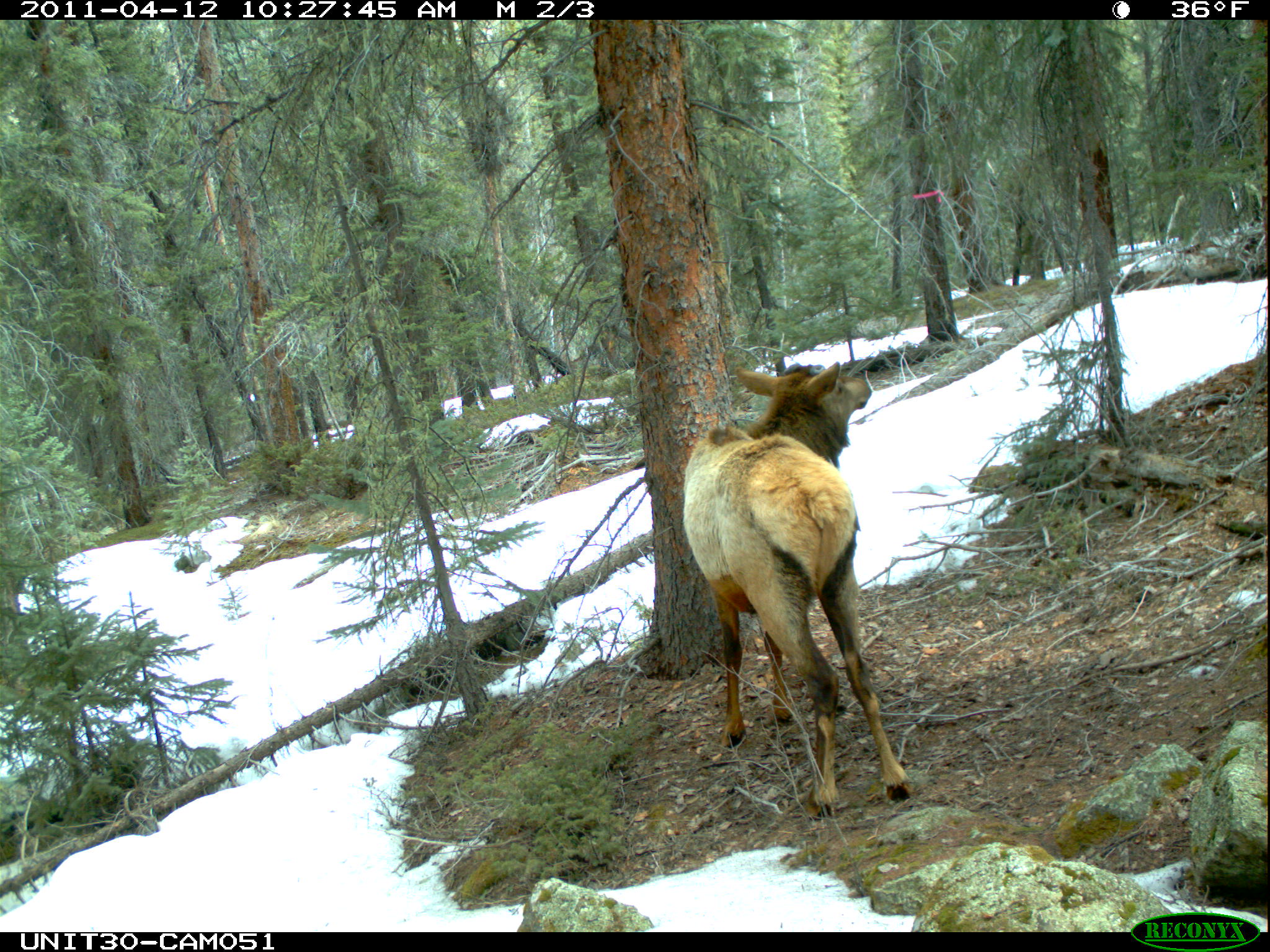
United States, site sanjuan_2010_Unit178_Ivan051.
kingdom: Animalia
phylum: Chordata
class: Mammalia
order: Artiodactyla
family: Cervidae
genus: Cervus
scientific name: Cervus elaphus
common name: red deer